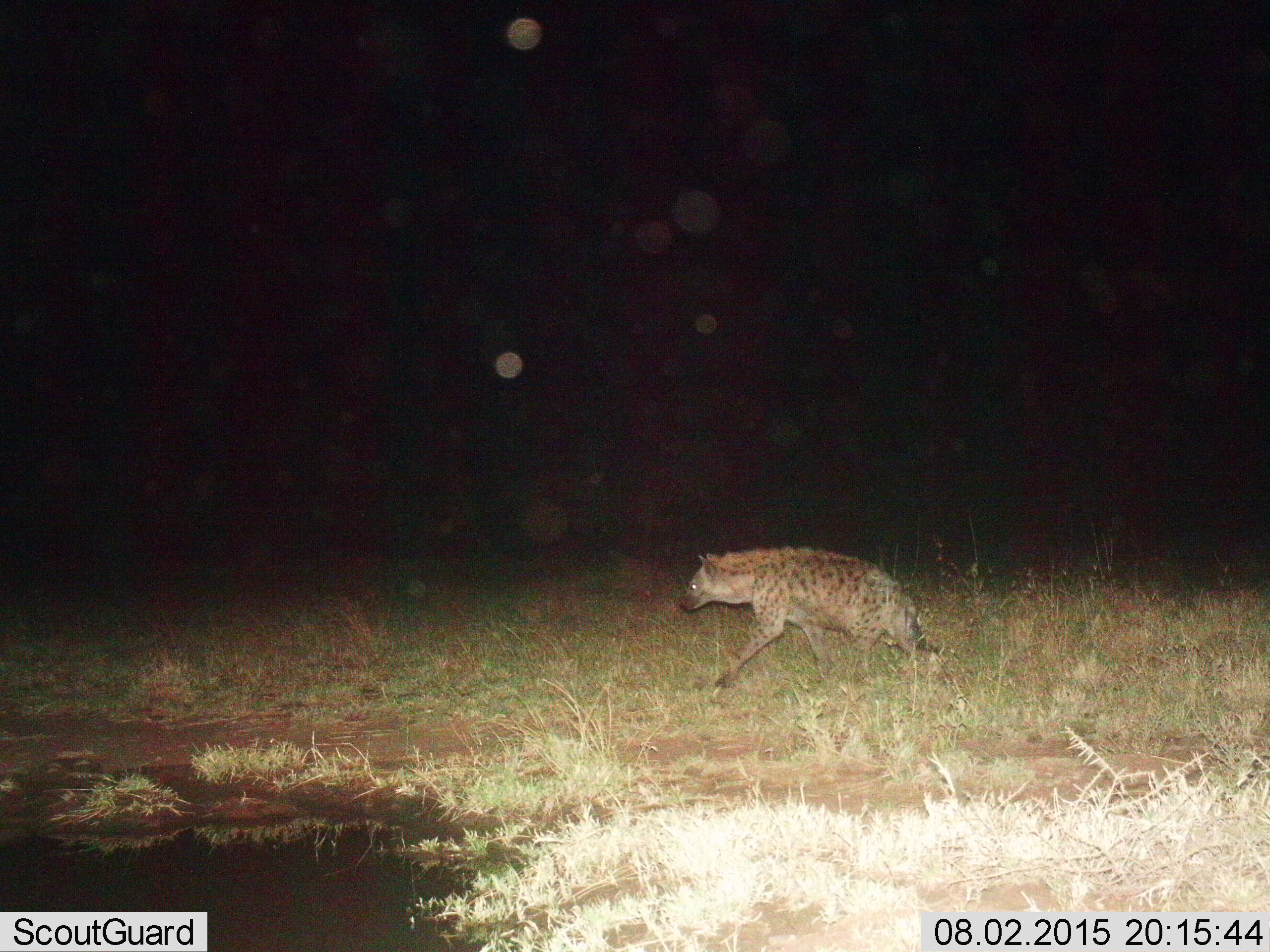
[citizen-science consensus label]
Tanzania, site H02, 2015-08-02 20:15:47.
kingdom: Animalia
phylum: Chordata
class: Mammalia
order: Carnivora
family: Hyaenidae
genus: Crocuta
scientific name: Crocuta crocuta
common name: spotted hyena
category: hyenaspotted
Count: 1.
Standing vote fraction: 20%.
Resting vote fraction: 0%.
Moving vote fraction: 90%.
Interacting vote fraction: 0%.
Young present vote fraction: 0%.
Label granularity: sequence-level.